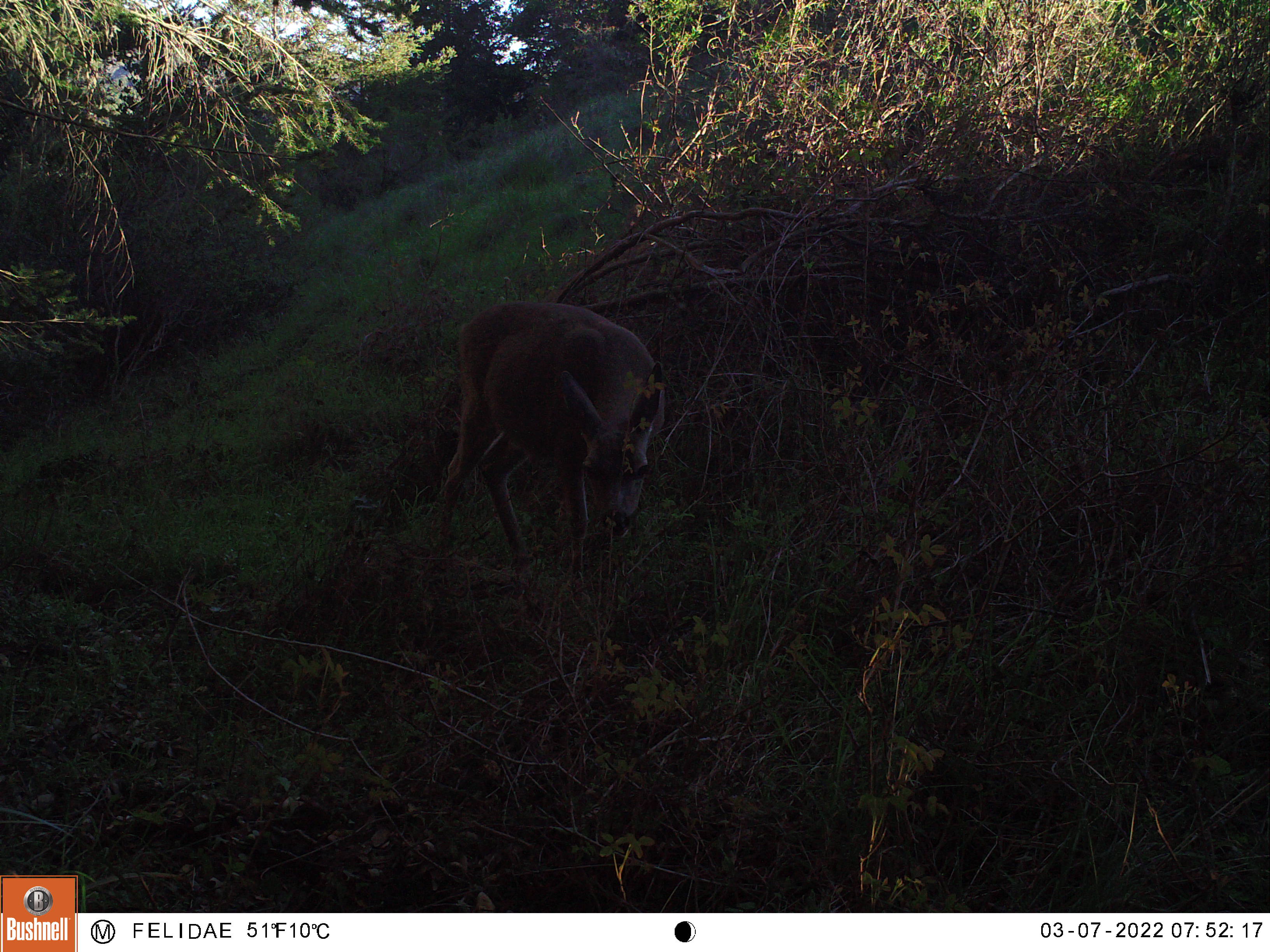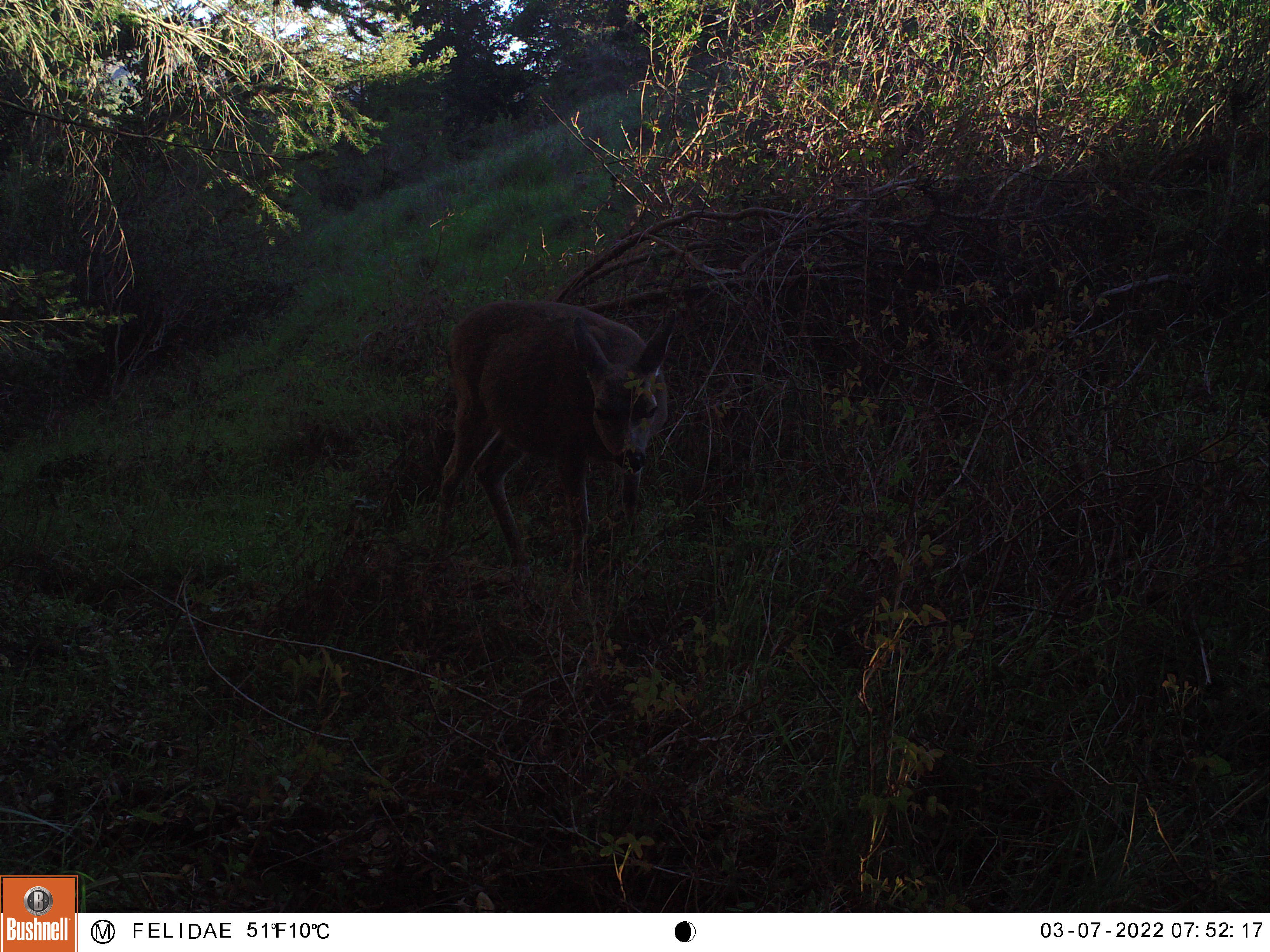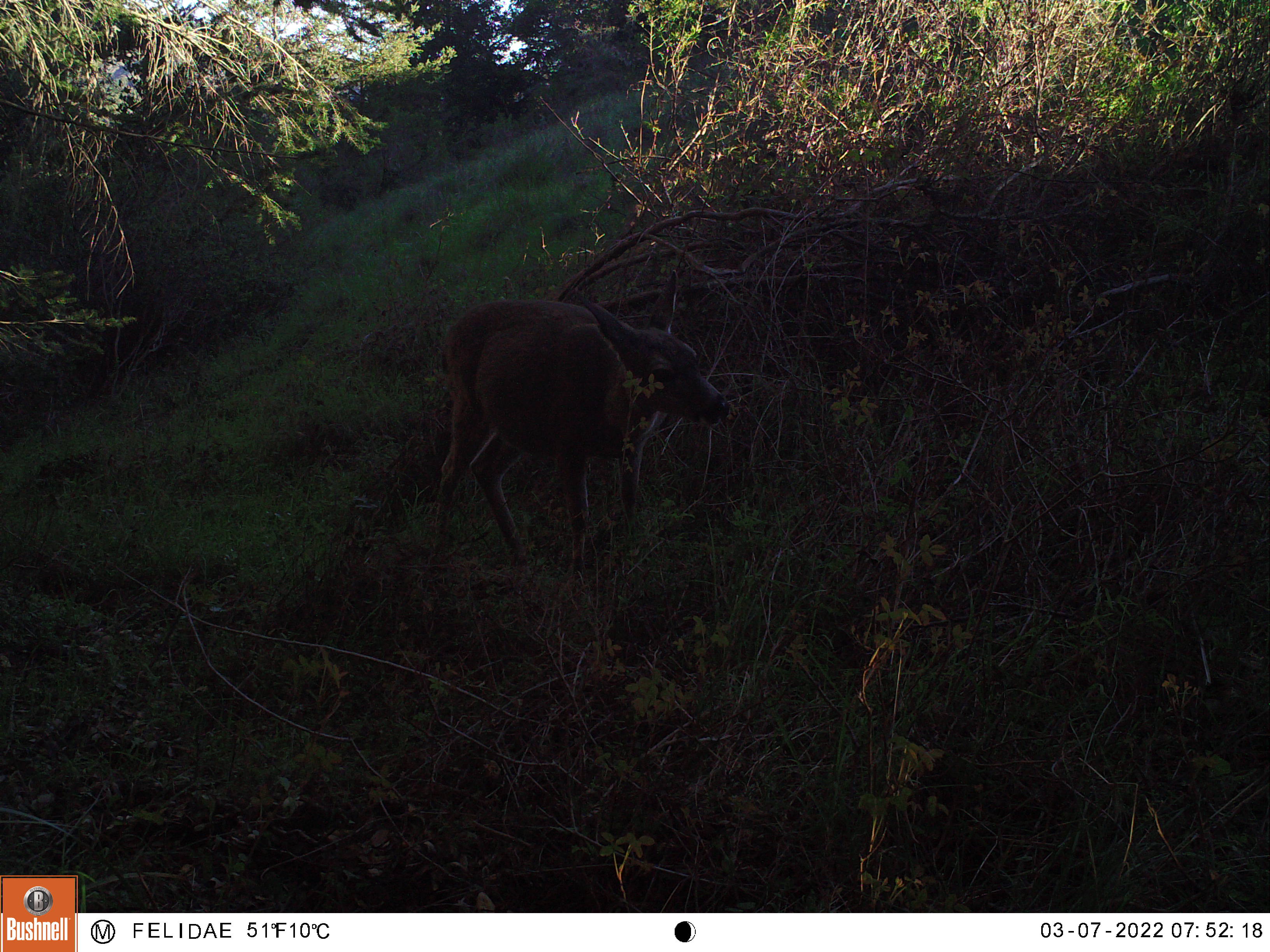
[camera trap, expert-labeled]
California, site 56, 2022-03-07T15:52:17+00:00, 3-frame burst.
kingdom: Animalia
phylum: Chordata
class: Mammalia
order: Artiodactyla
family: Cervidae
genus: Cervus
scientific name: Cervus canadensis nannodes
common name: tule elk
Tule elk (Cervus canadensis nannodes).